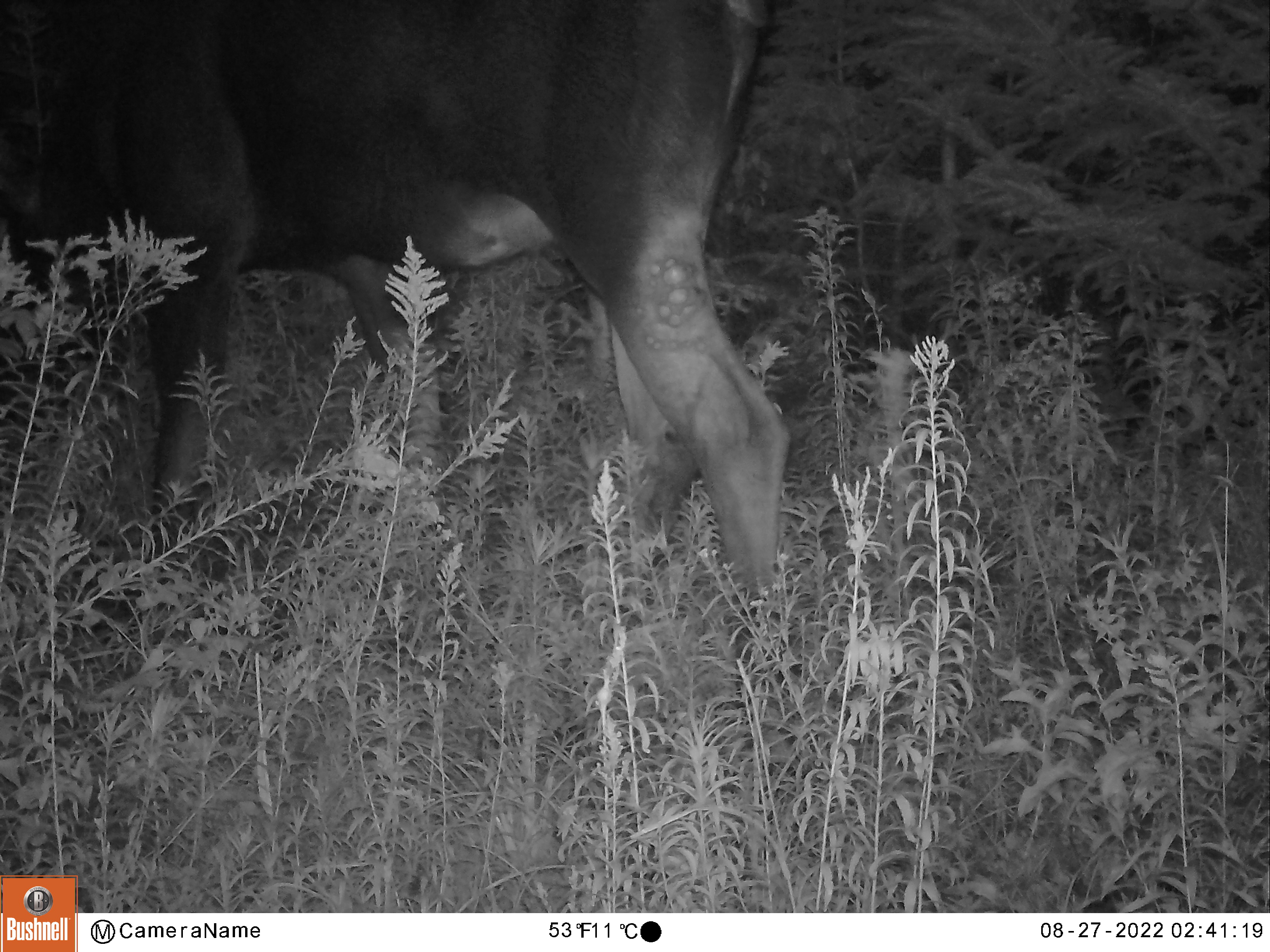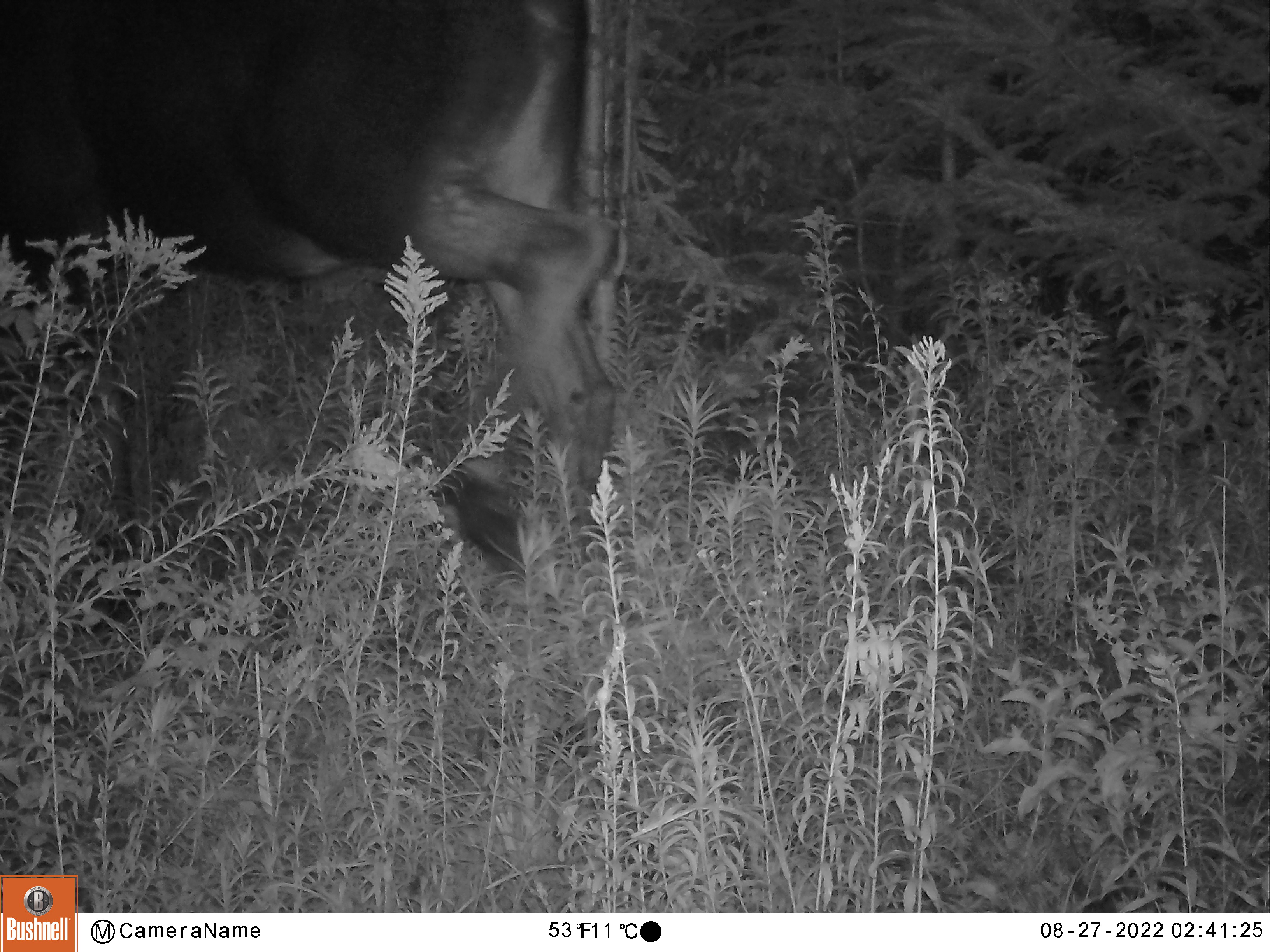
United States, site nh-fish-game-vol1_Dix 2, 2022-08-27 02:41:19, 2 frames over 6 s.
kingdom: Animalia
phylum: Chordata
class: Mammalia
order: Artiodactyla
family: Cervidae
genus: Alces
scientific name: Alces alces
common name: moose